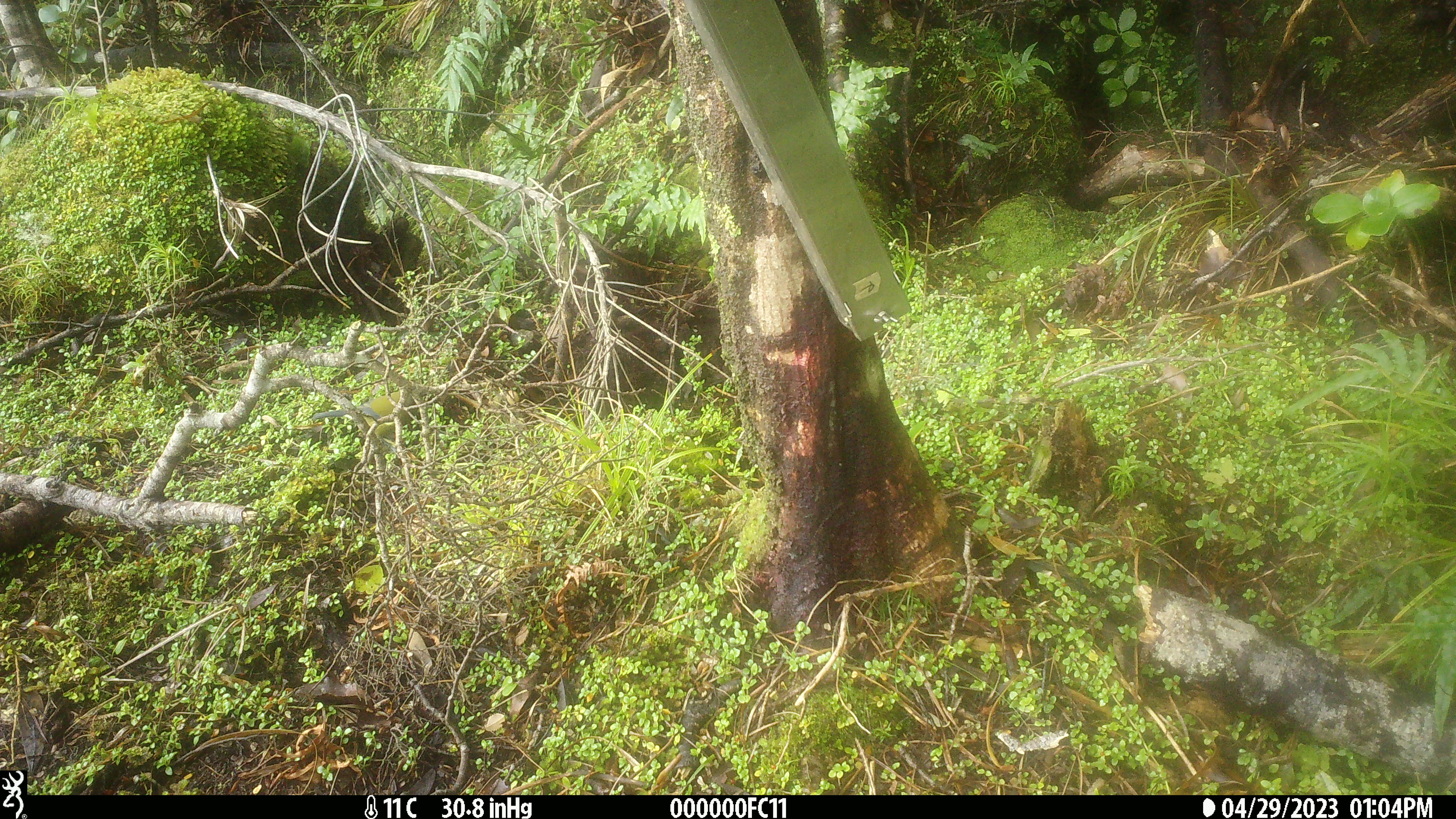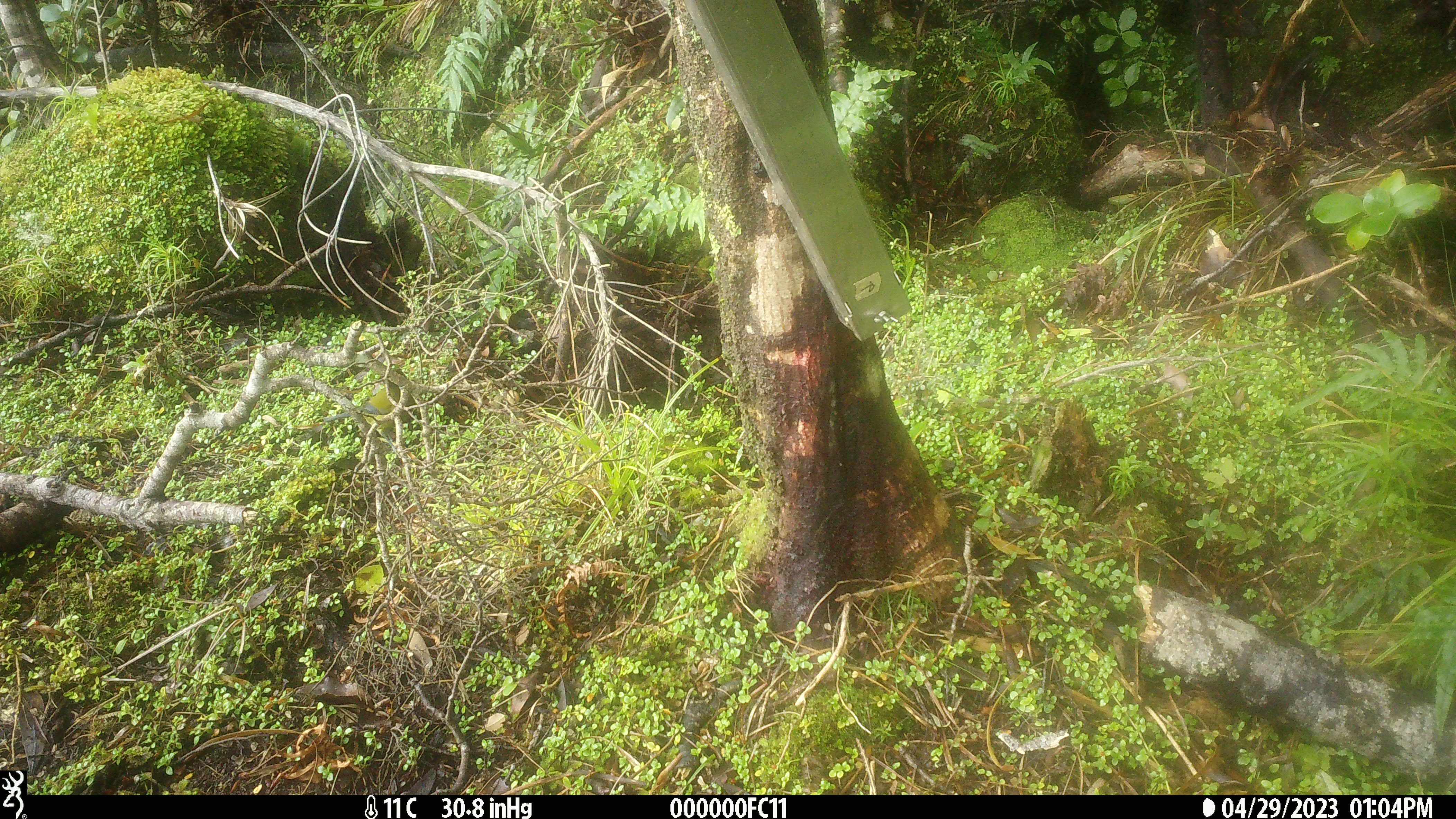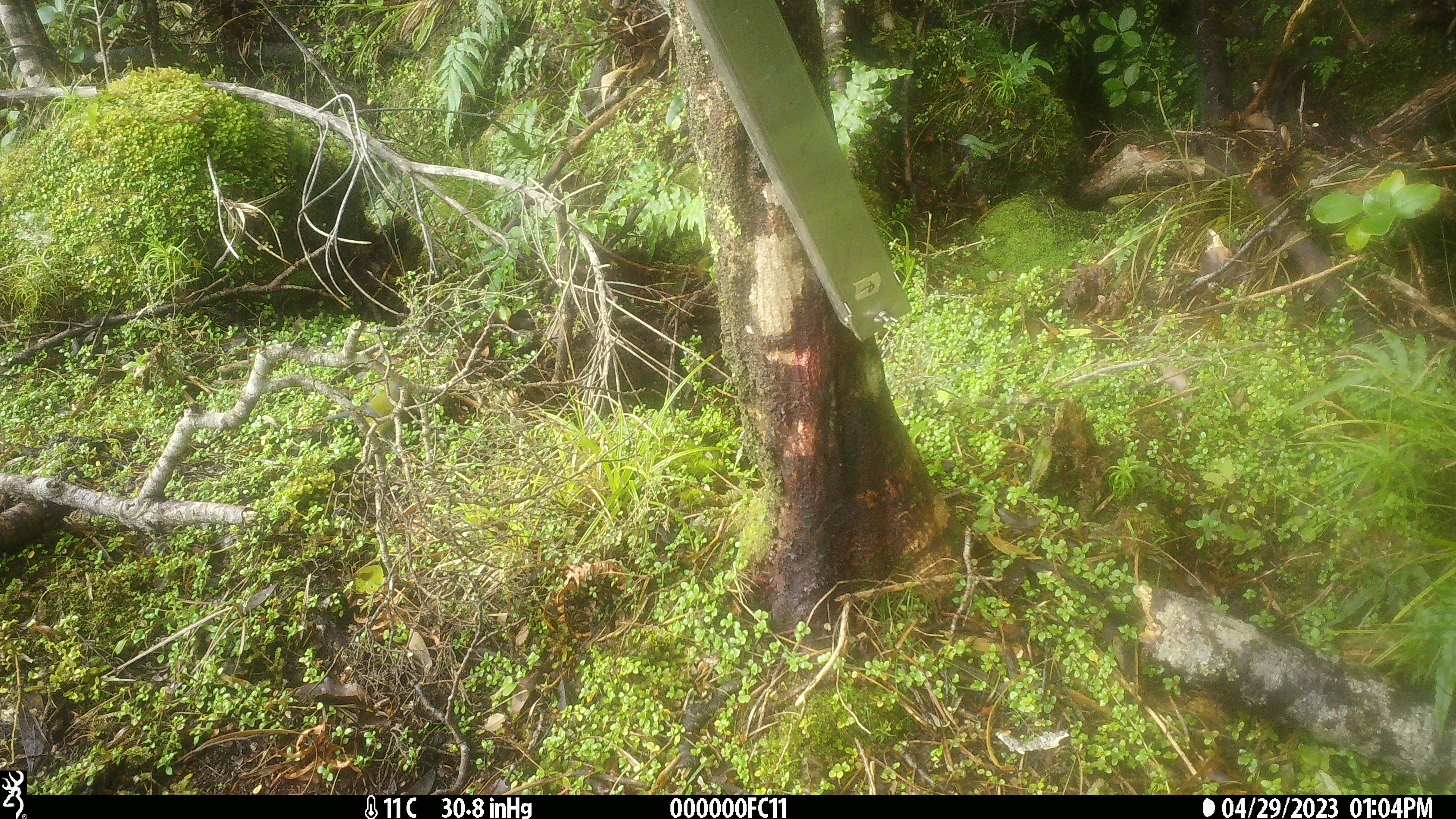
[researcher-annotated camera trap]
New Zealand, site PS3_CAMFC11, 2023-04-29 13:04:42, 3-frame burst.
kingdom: Animalia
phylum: Chordata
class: Aves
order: Passeriformes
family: Meliphagidae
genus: Anthornis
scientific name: Anthornis melanura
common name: new zealand bellbird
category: bellbird